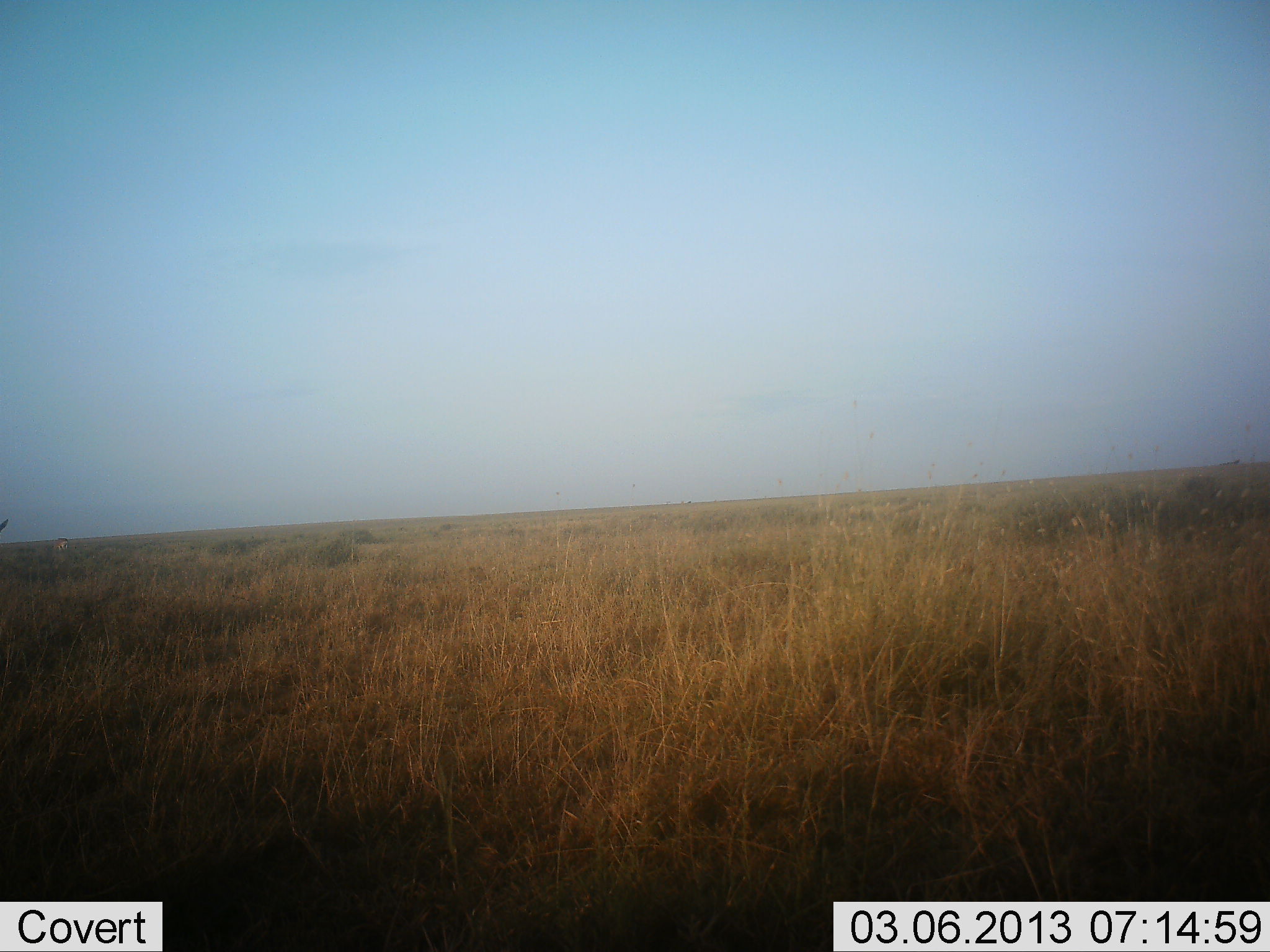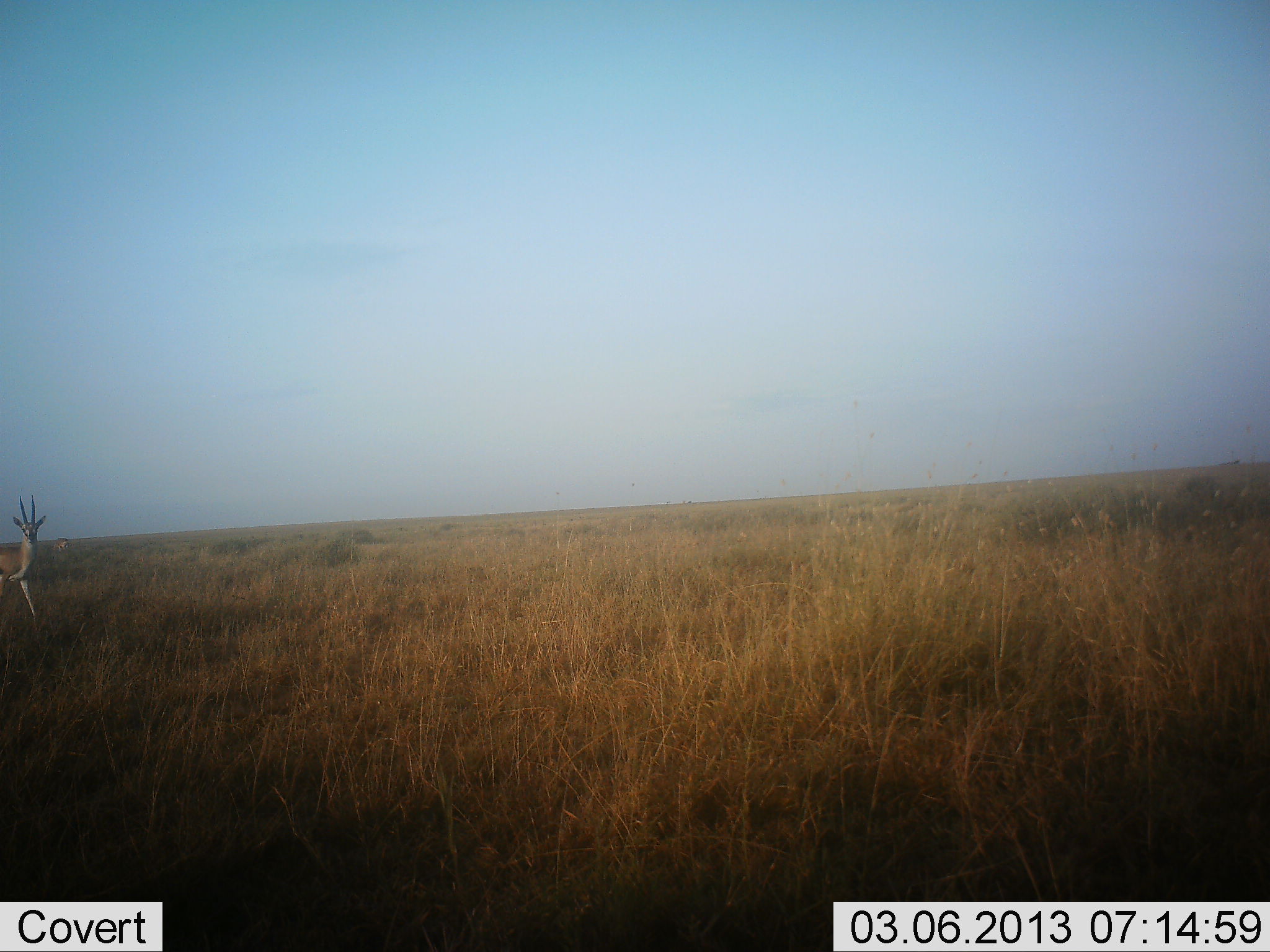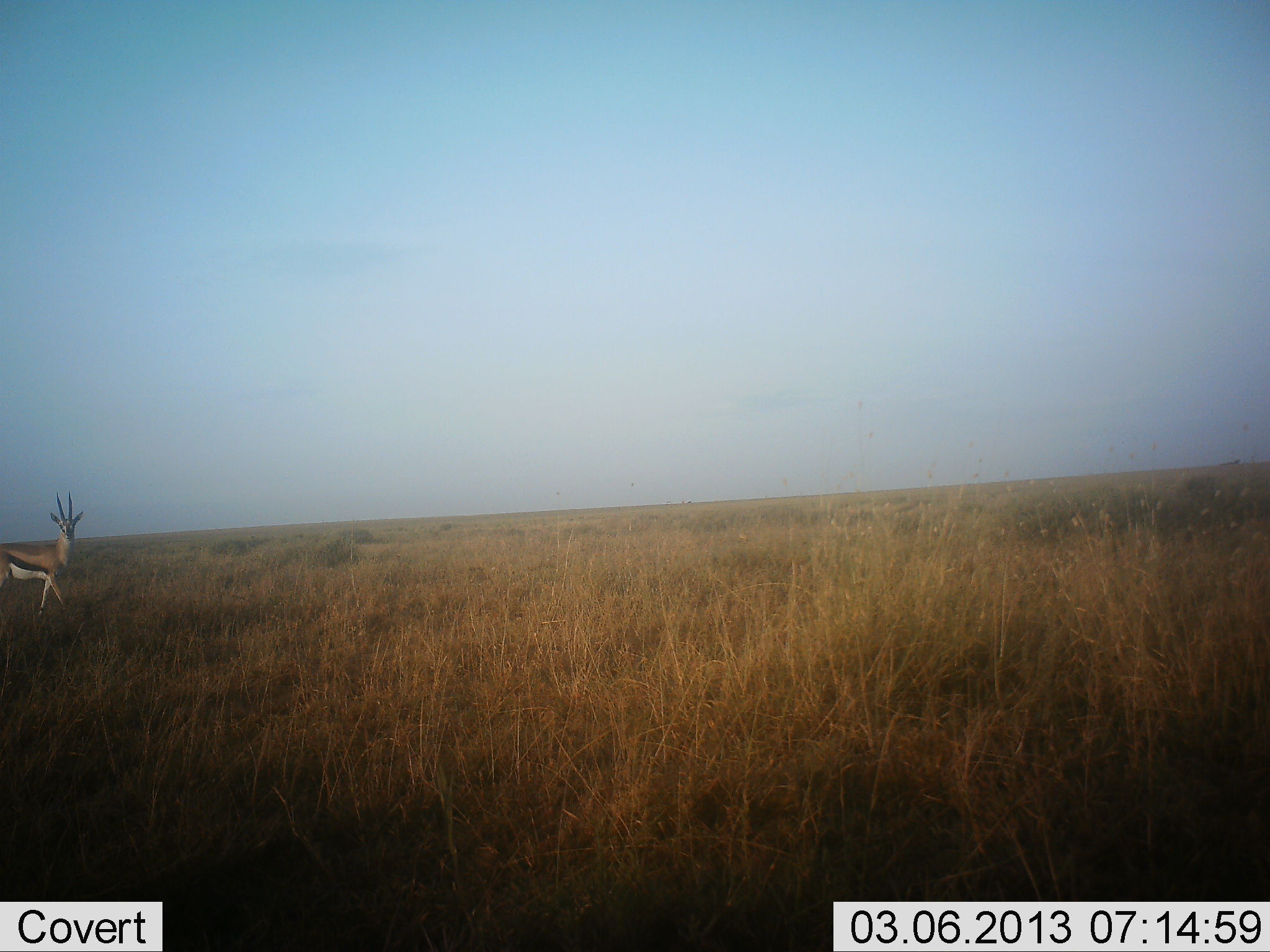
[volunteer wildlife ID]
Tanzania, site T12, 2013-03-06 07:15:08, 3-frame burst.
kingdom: Animalia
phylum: Chordata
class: Mammalia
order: Artiodactyla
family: Bovidae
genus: Eudorcas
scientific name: Eudorcas thomsonii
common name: thomson's gazelle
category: gazellethomsons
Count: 1.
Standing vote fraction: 17%.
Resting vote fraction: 0%.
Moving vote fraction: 78%.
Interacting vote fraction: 0%.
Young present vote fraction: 0%.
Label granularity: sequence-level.